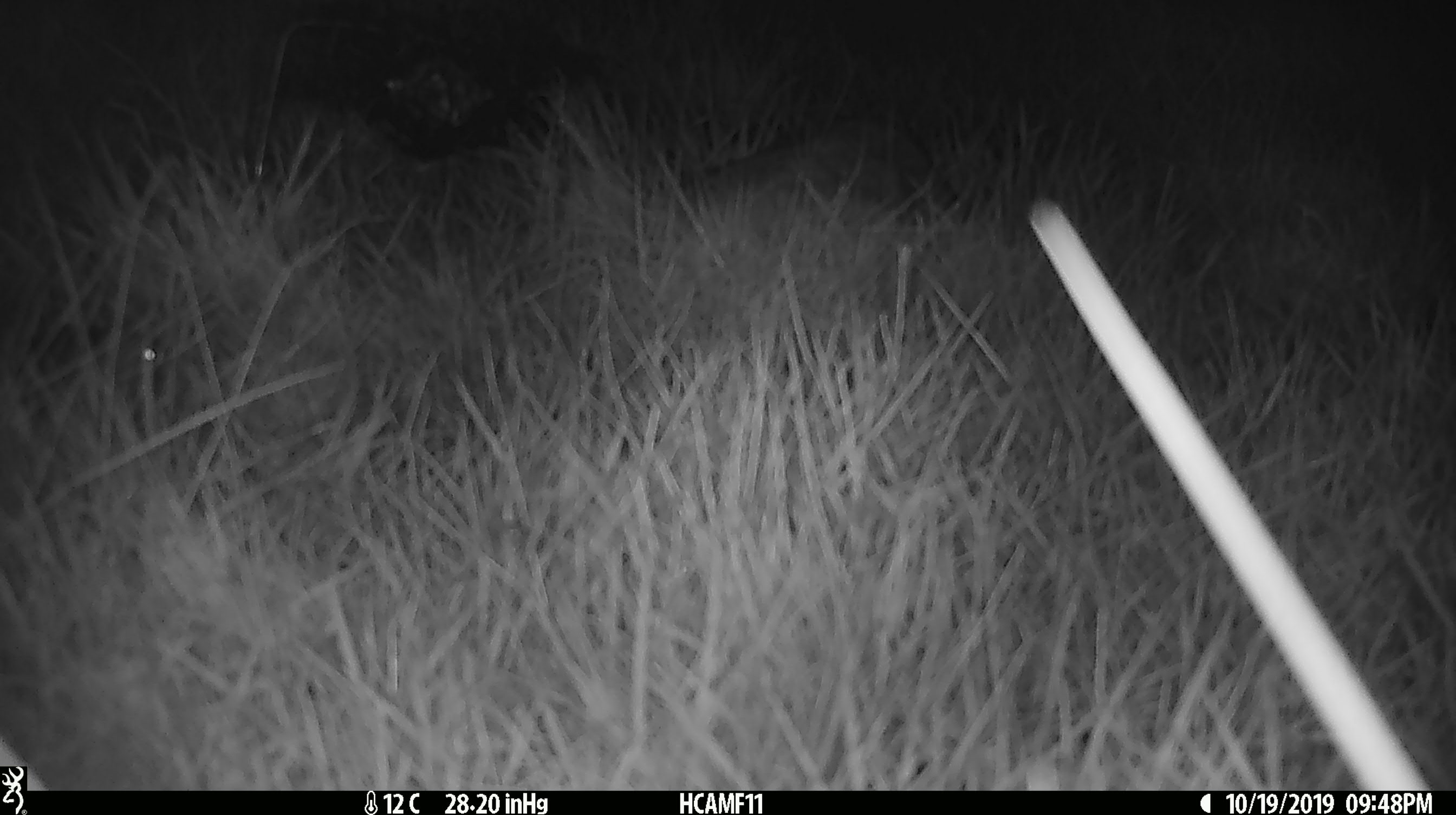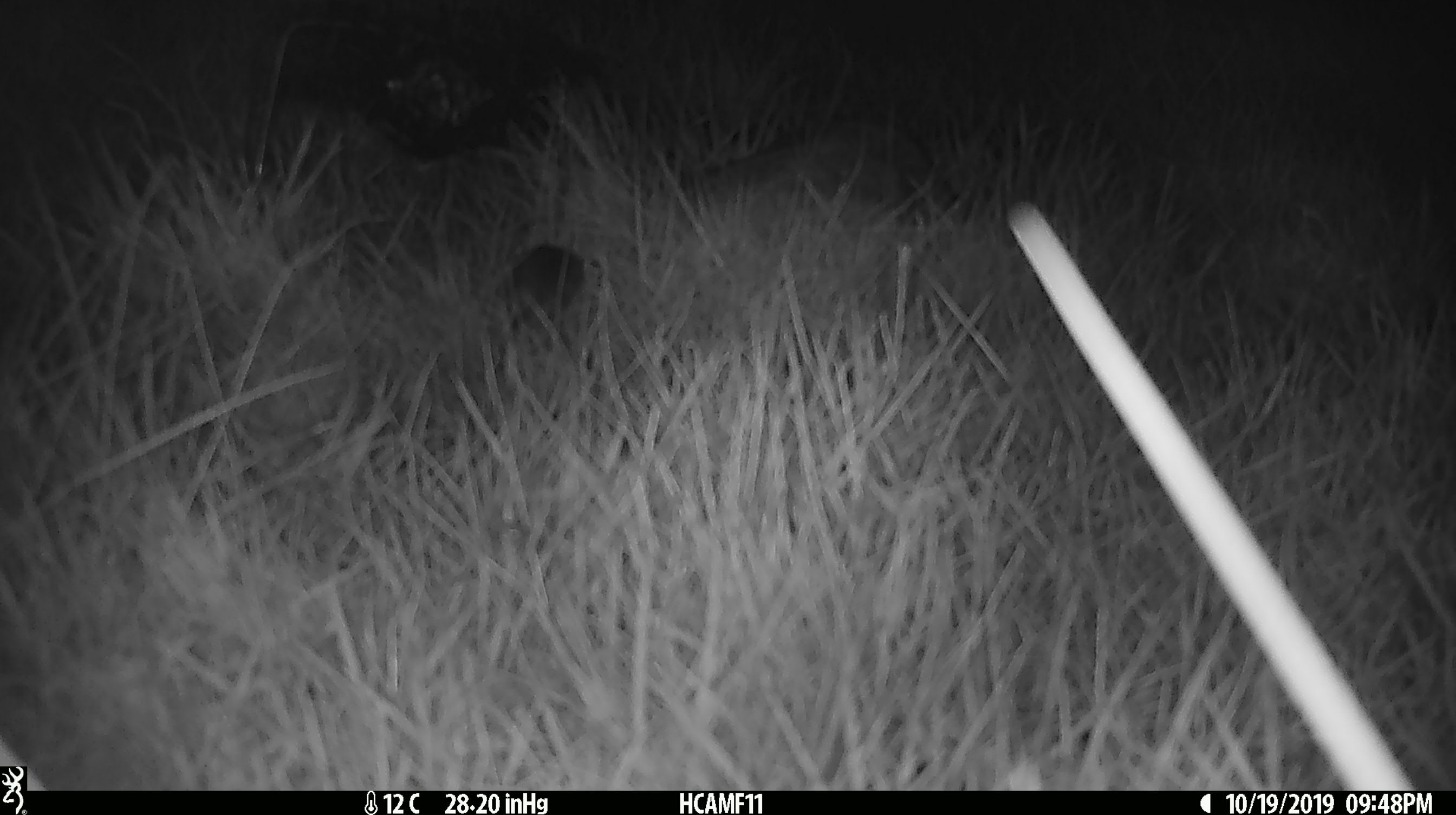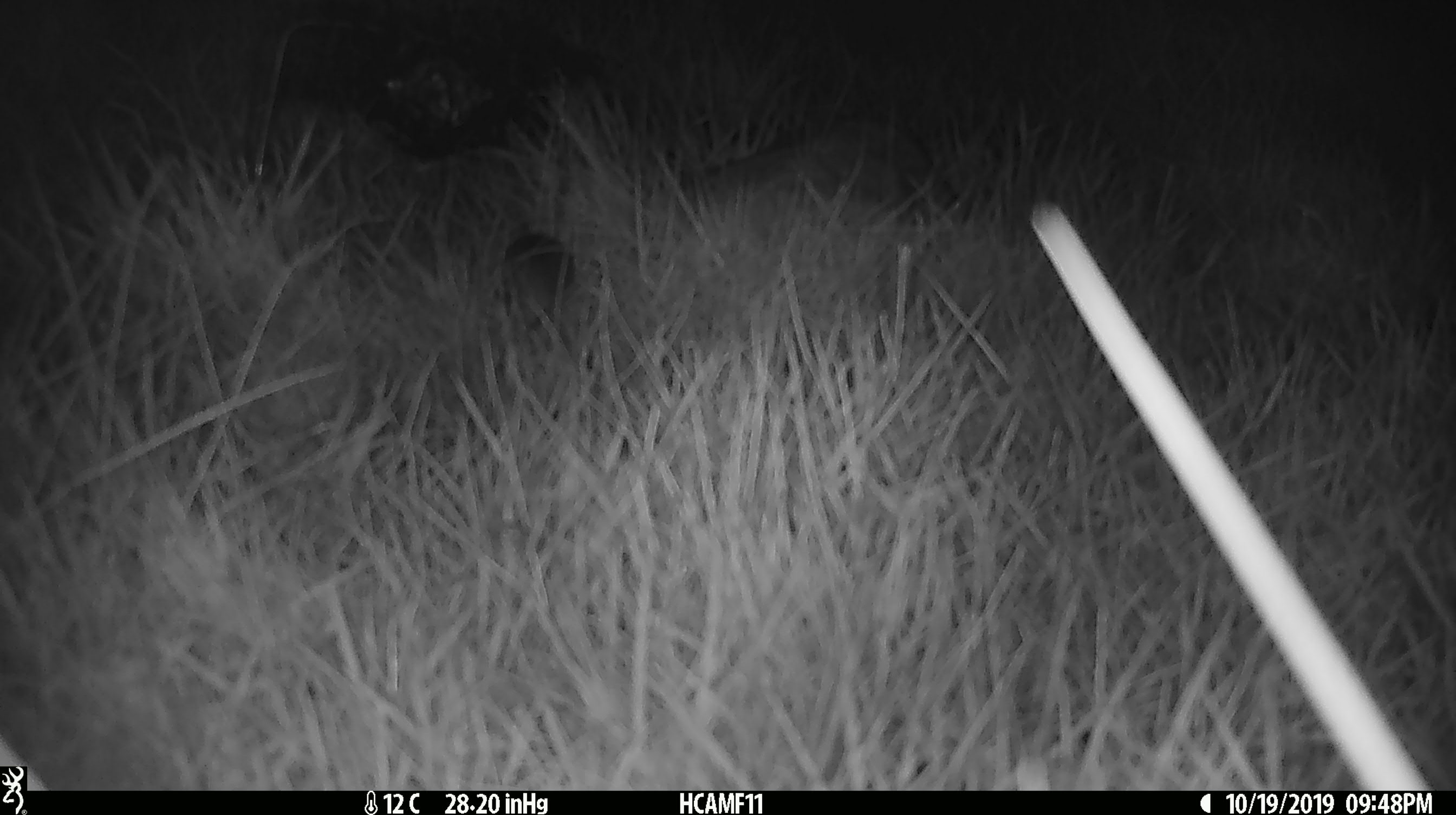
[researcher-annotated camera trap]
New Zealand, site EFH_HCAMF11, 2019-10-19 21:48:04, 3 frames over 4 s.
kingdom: Animalia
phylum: Chordata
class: Mammalia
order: Rodentia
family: Muridae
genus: Mus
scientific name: Mus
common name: mouse